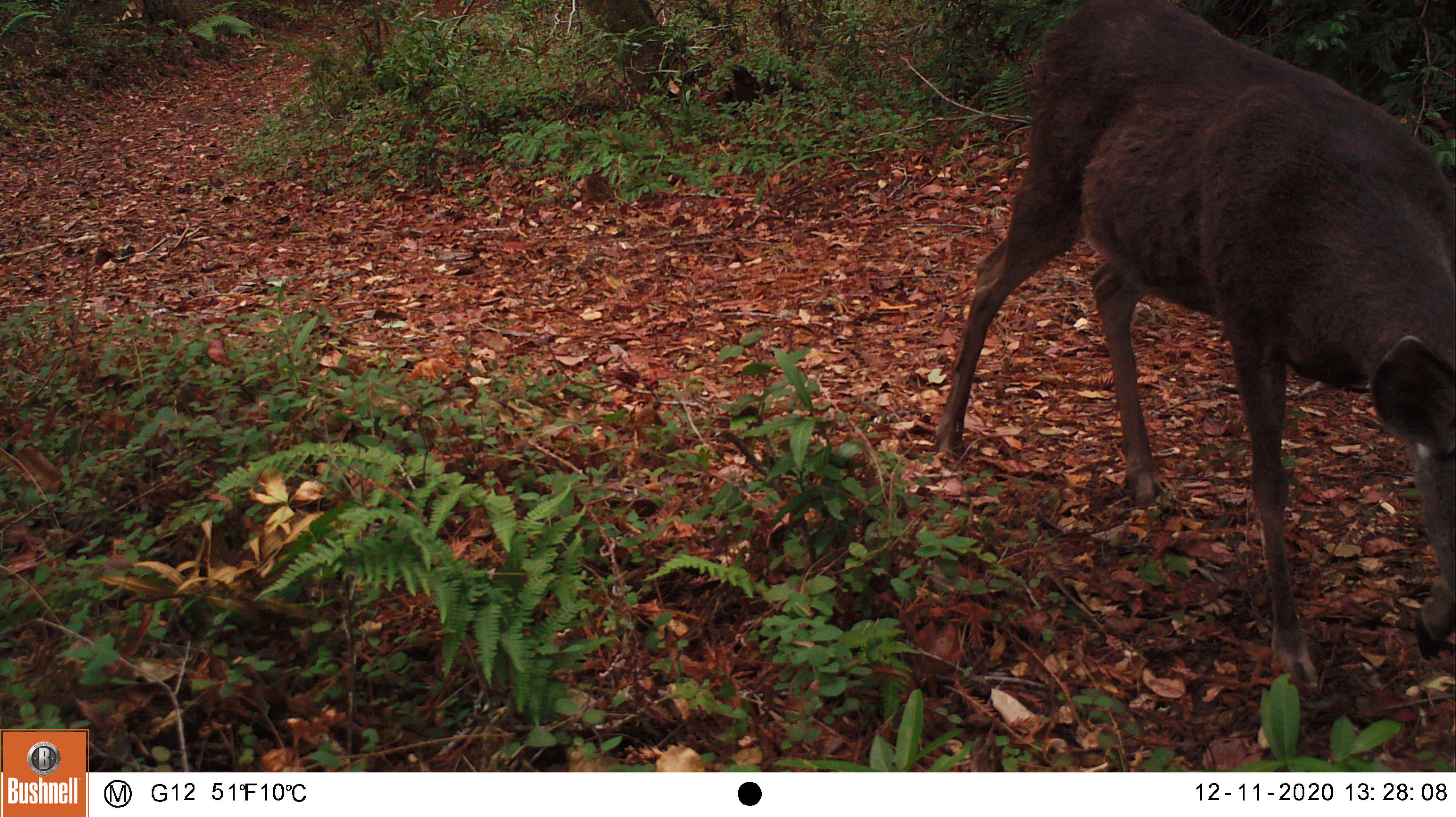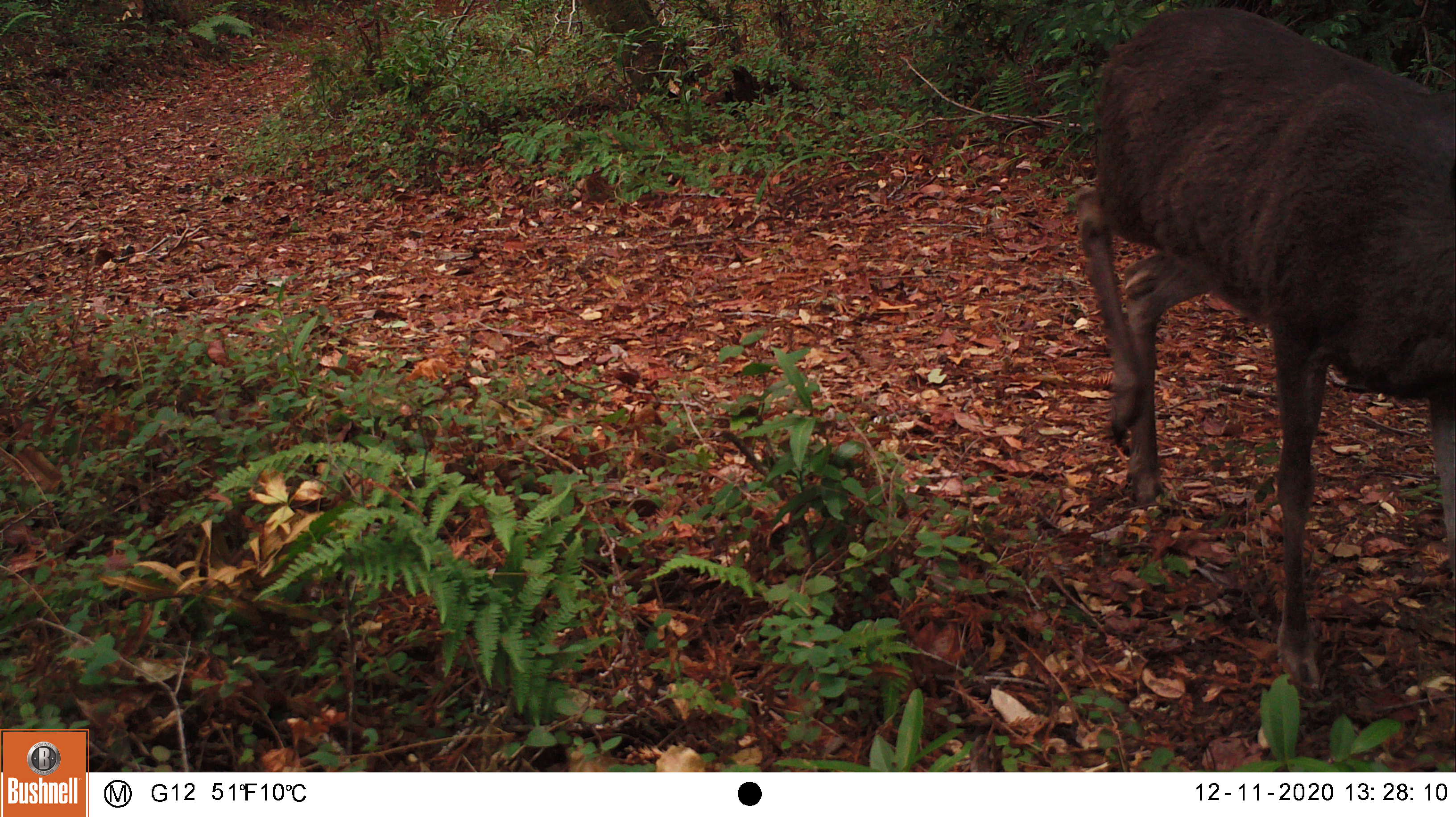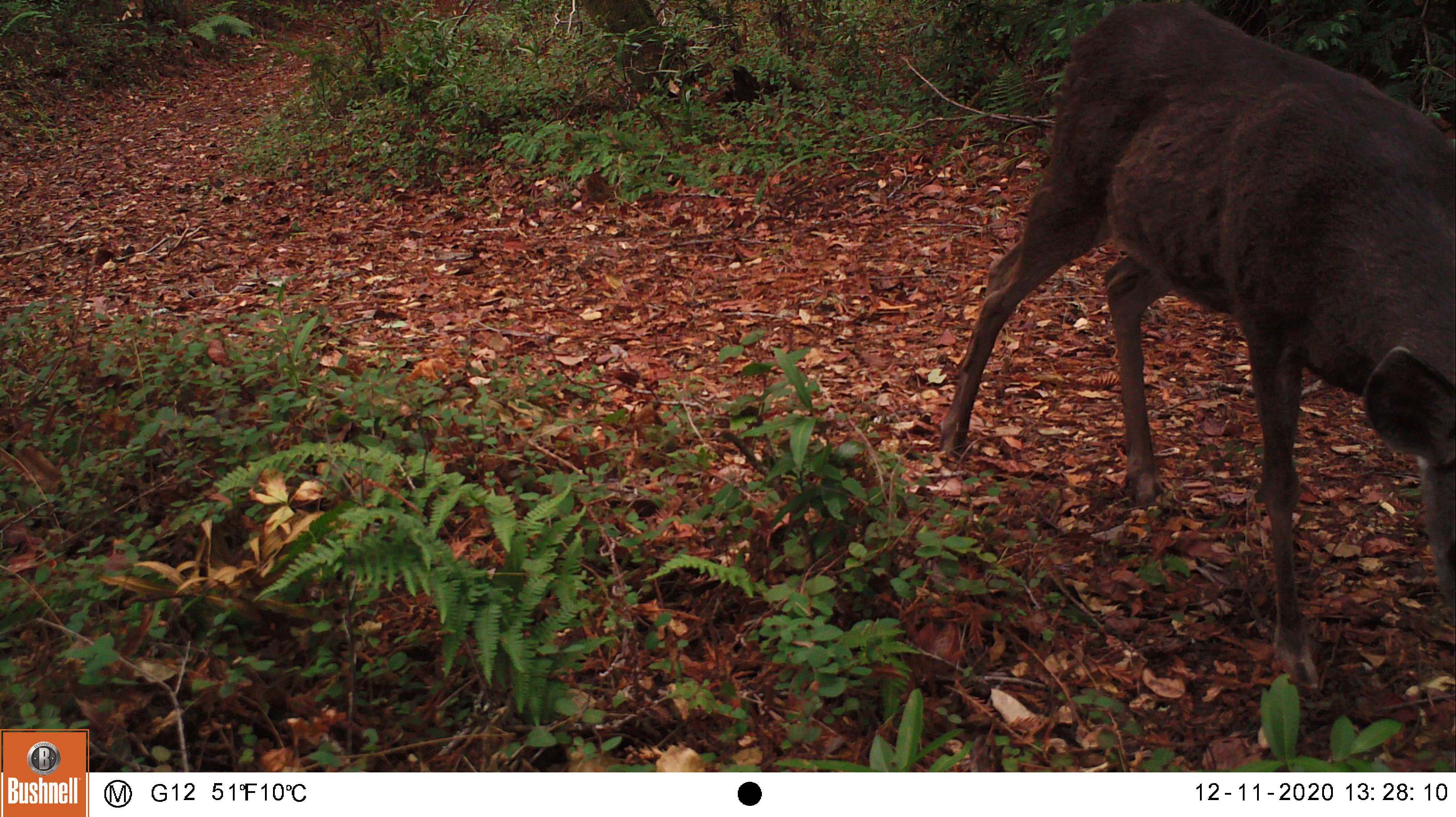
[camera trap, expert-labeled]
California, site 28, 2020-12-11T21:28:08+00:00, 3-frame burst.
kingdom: Animalia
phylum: Chordata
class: Mammalia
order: Artiodactyla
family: Cervidae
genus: Odocoileus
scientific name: Odocoileus hemionus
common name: mule deer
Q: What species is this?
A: Mule deer (Odocoileus hemionus).